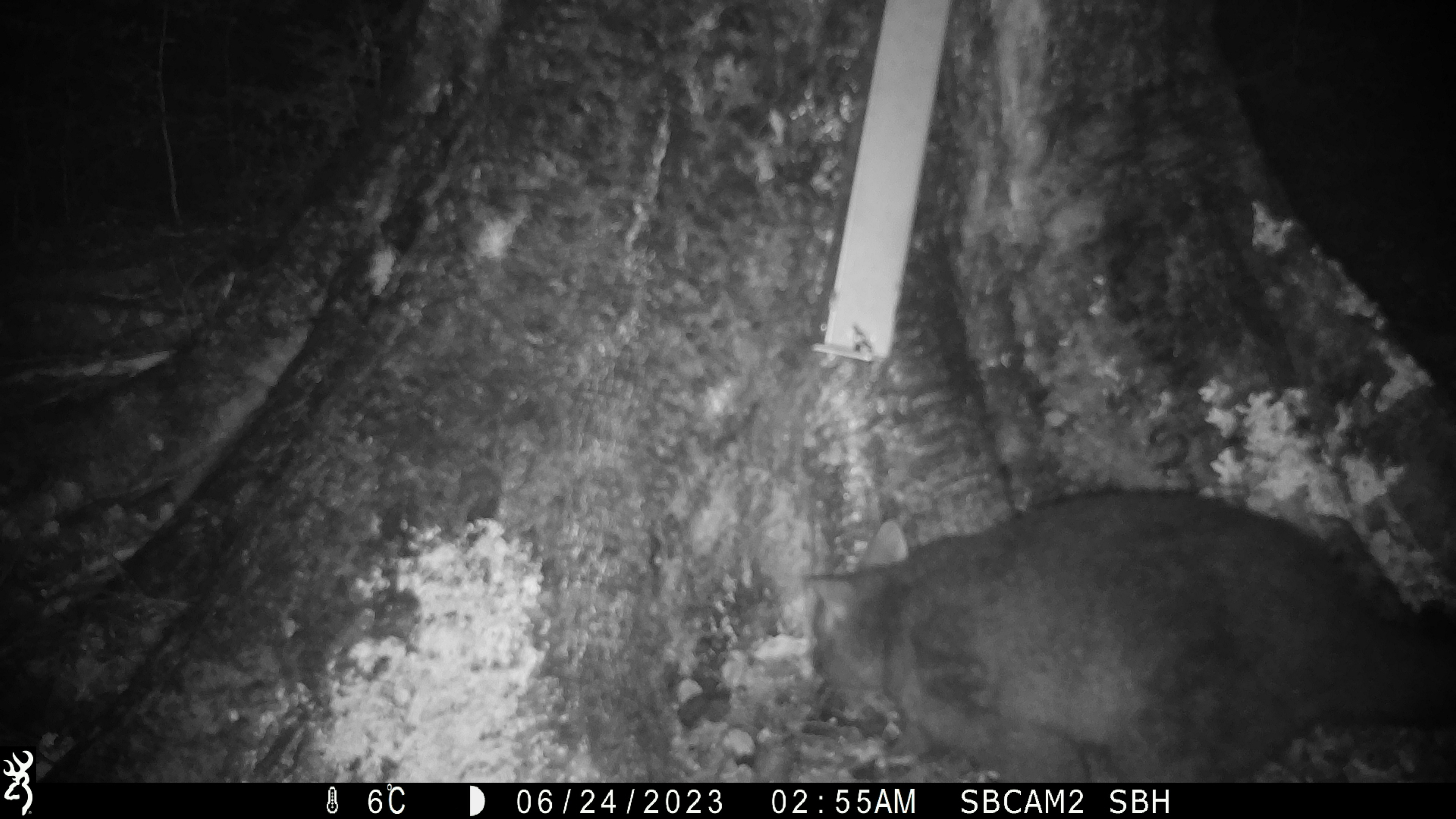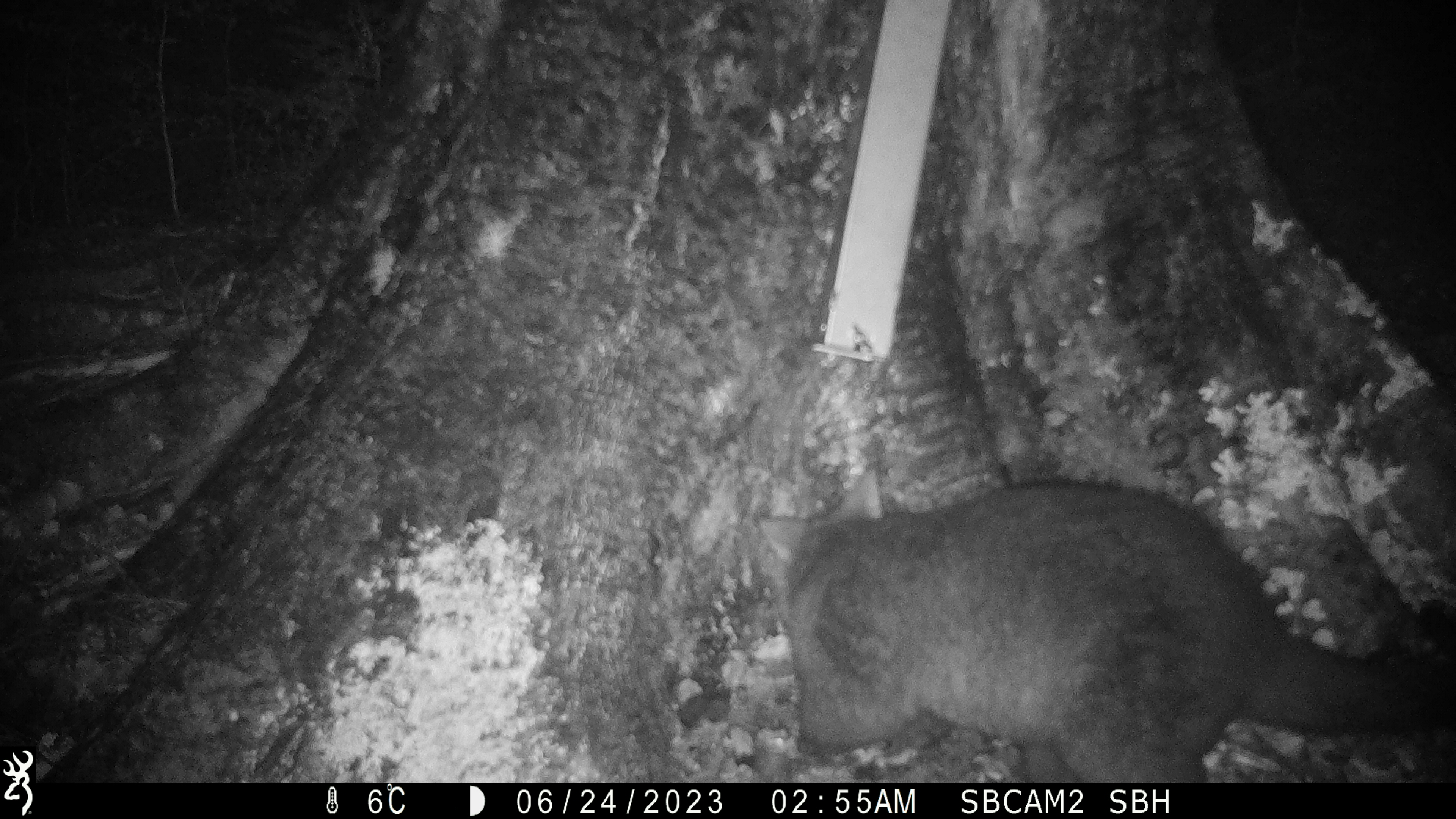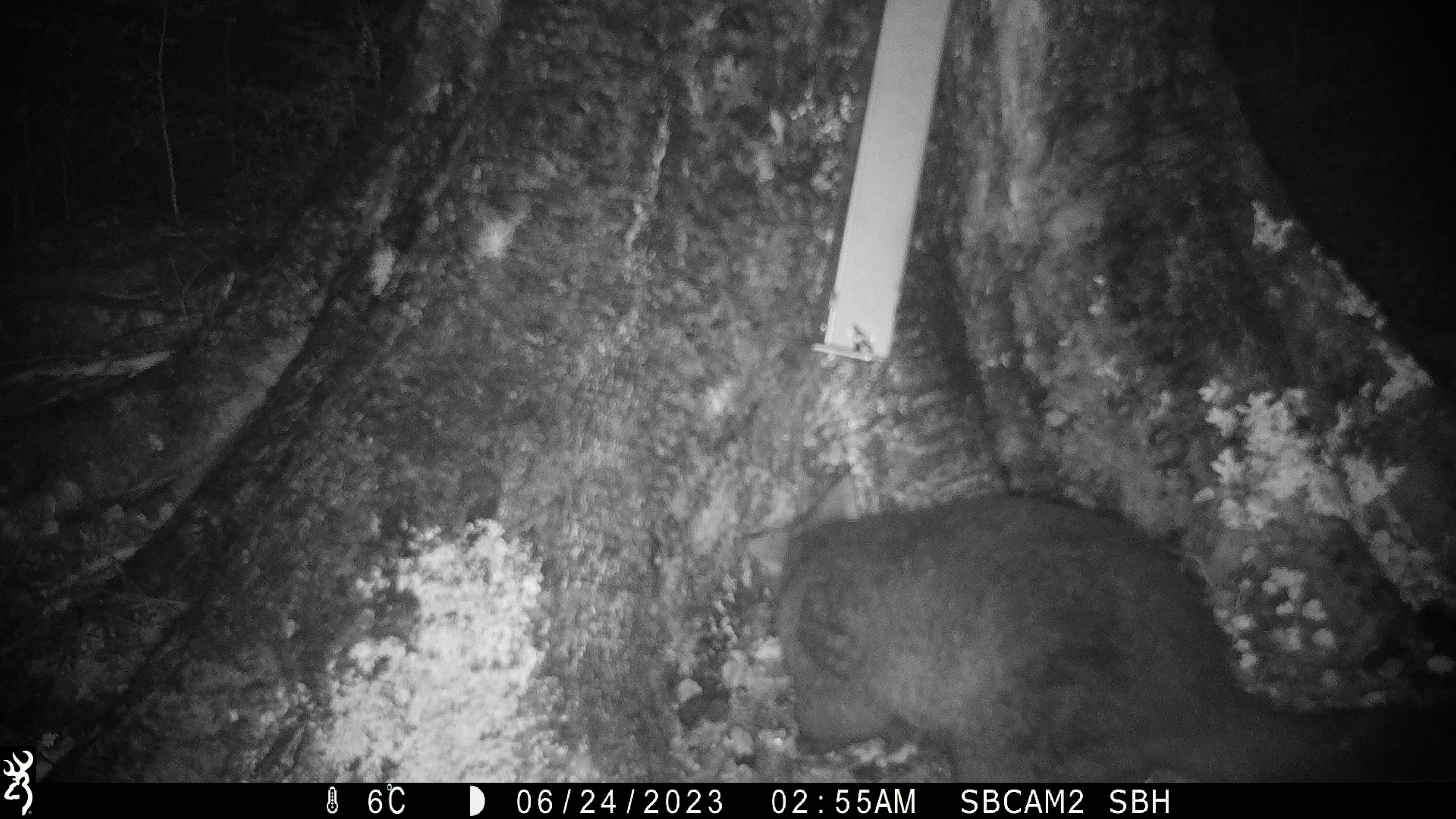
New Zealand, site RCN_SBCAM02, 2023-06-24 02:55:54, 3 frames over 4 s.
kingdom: Animalia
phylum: Chordata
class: Mammalia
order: Diprotodontia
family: Phalangeridae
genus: Trichosurus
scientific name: Trichosurus vulpecula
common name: common brushtail possum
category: possum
Possum (common brushtail possum) (Trichosurus vulpecula).